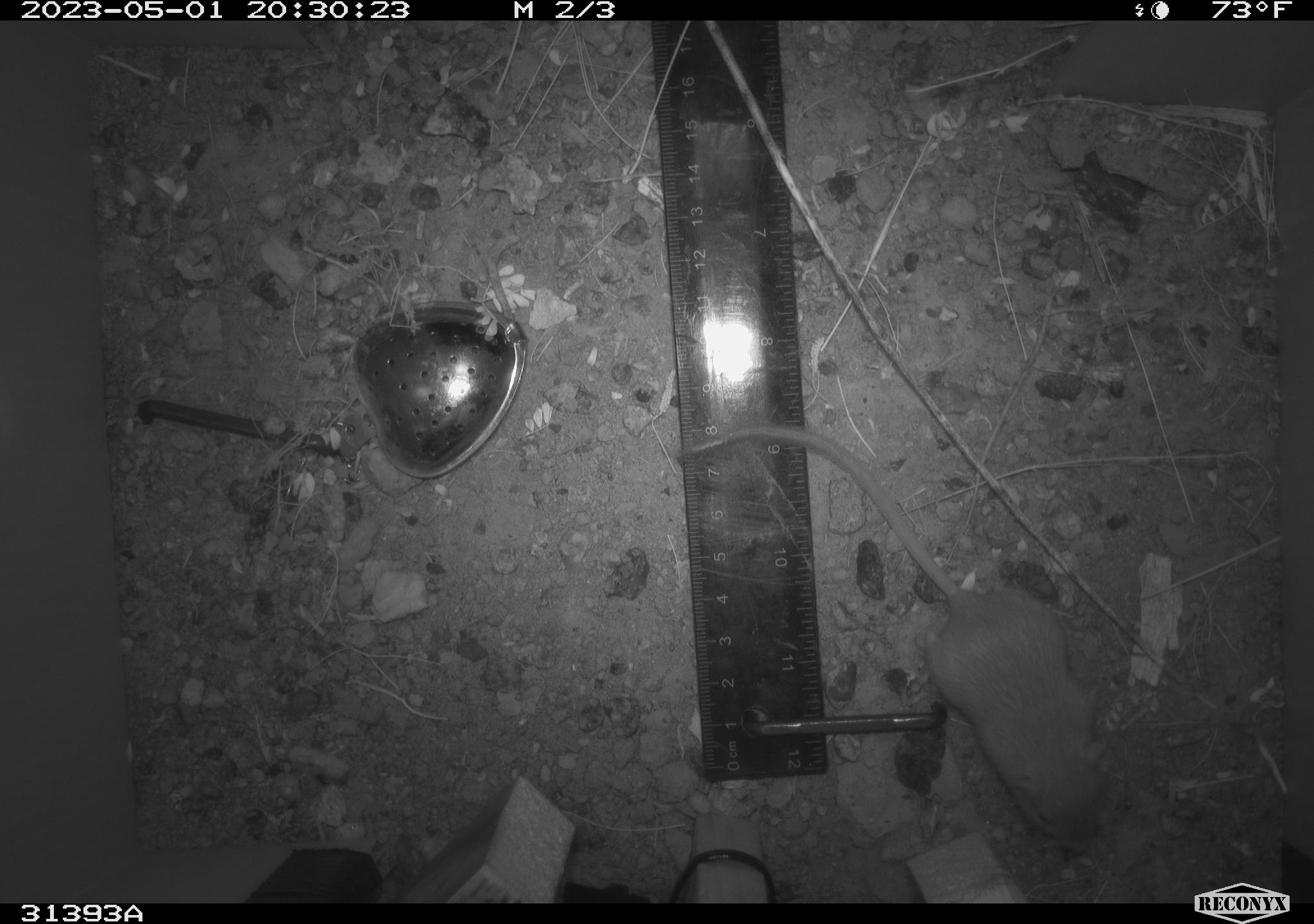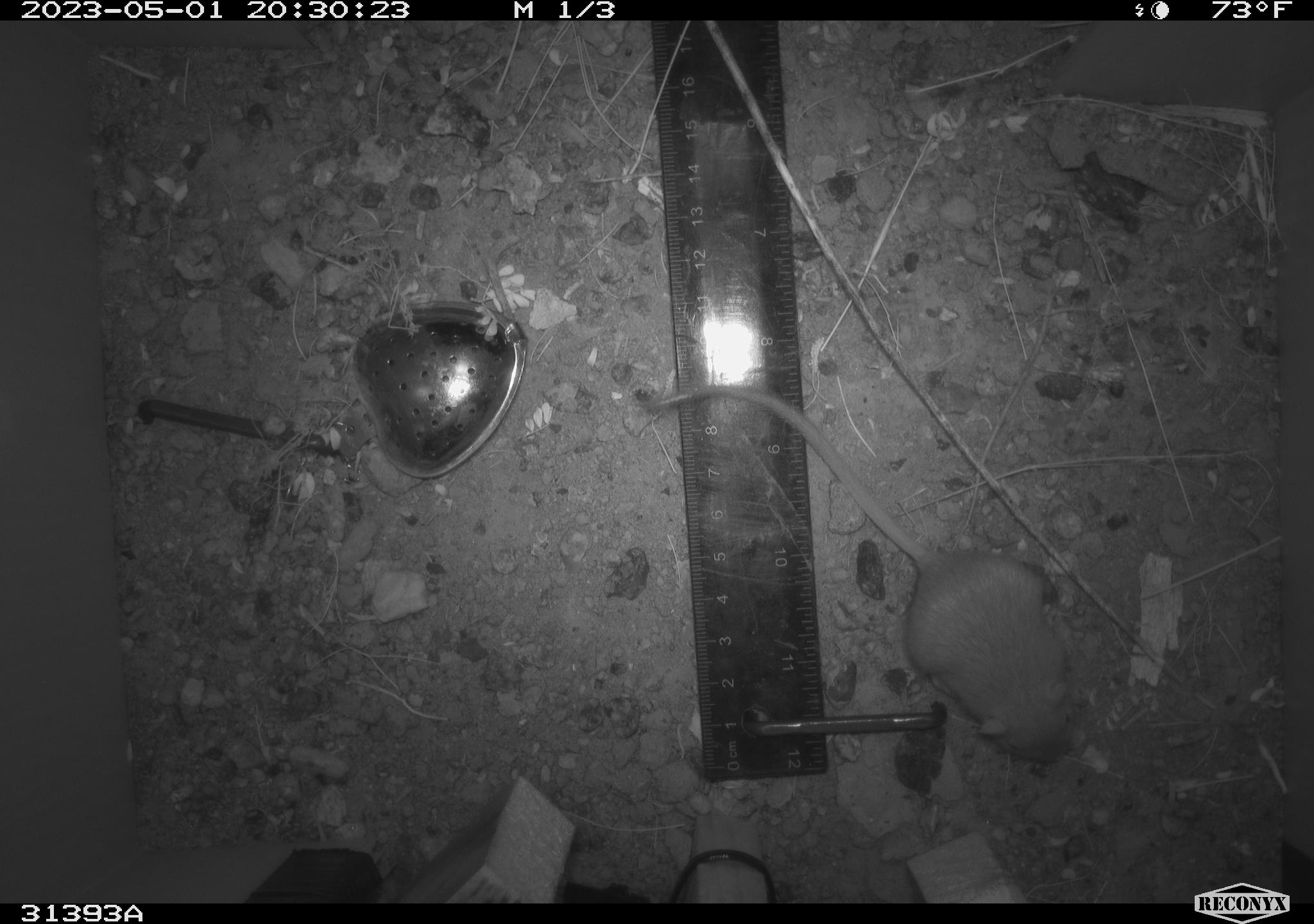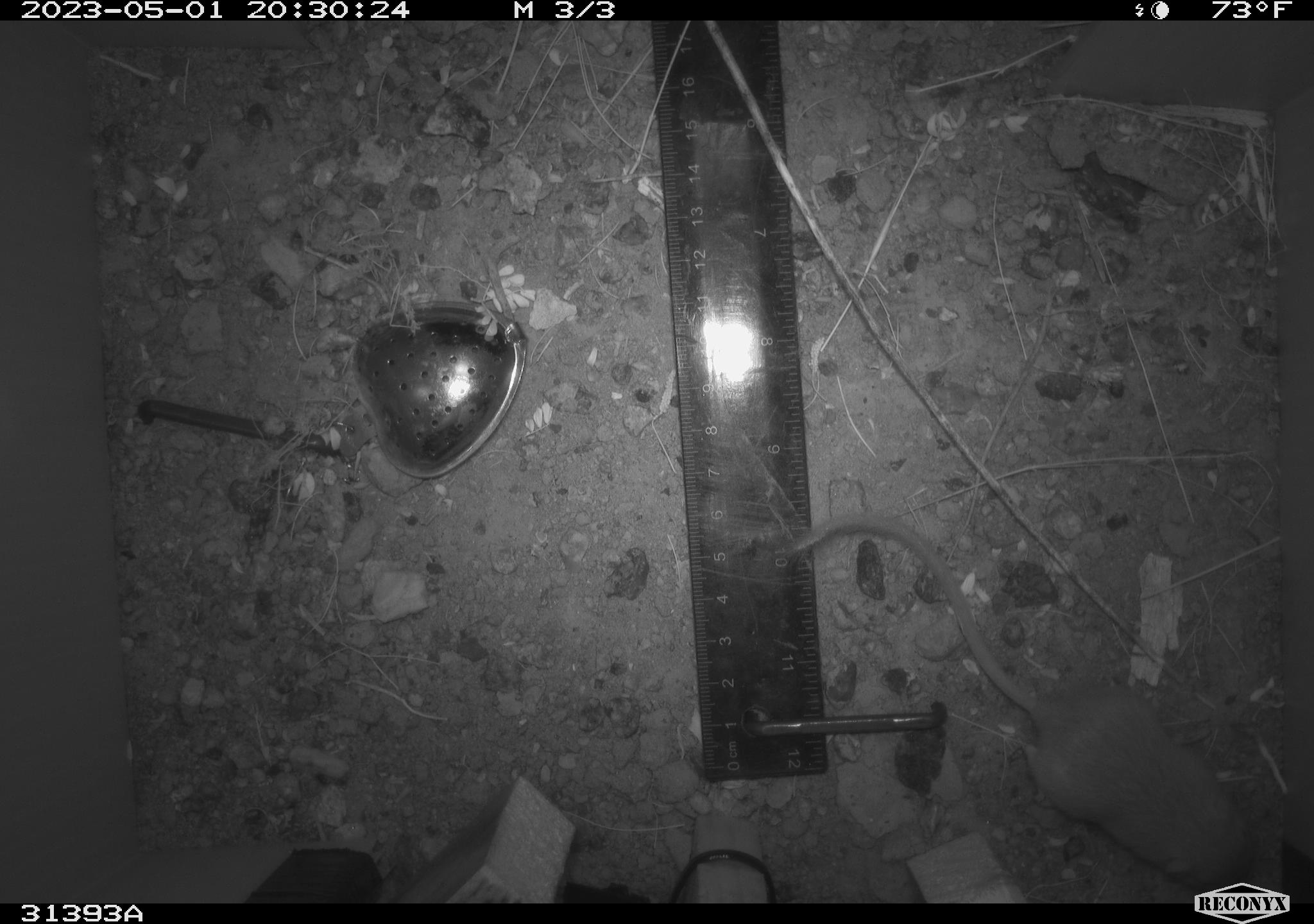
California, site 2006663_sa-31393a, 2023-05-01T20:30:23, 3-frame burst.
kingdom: Animalia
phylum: Chordata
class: Mammalia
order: Rodentia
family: Heteromyidae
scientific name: Heteromyidae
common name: kangaroo rats and pocket mice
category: heteromyidae family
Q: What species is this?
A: Heteromyidae family (kangaroo rats and pocket mice) (Heteromyidae).